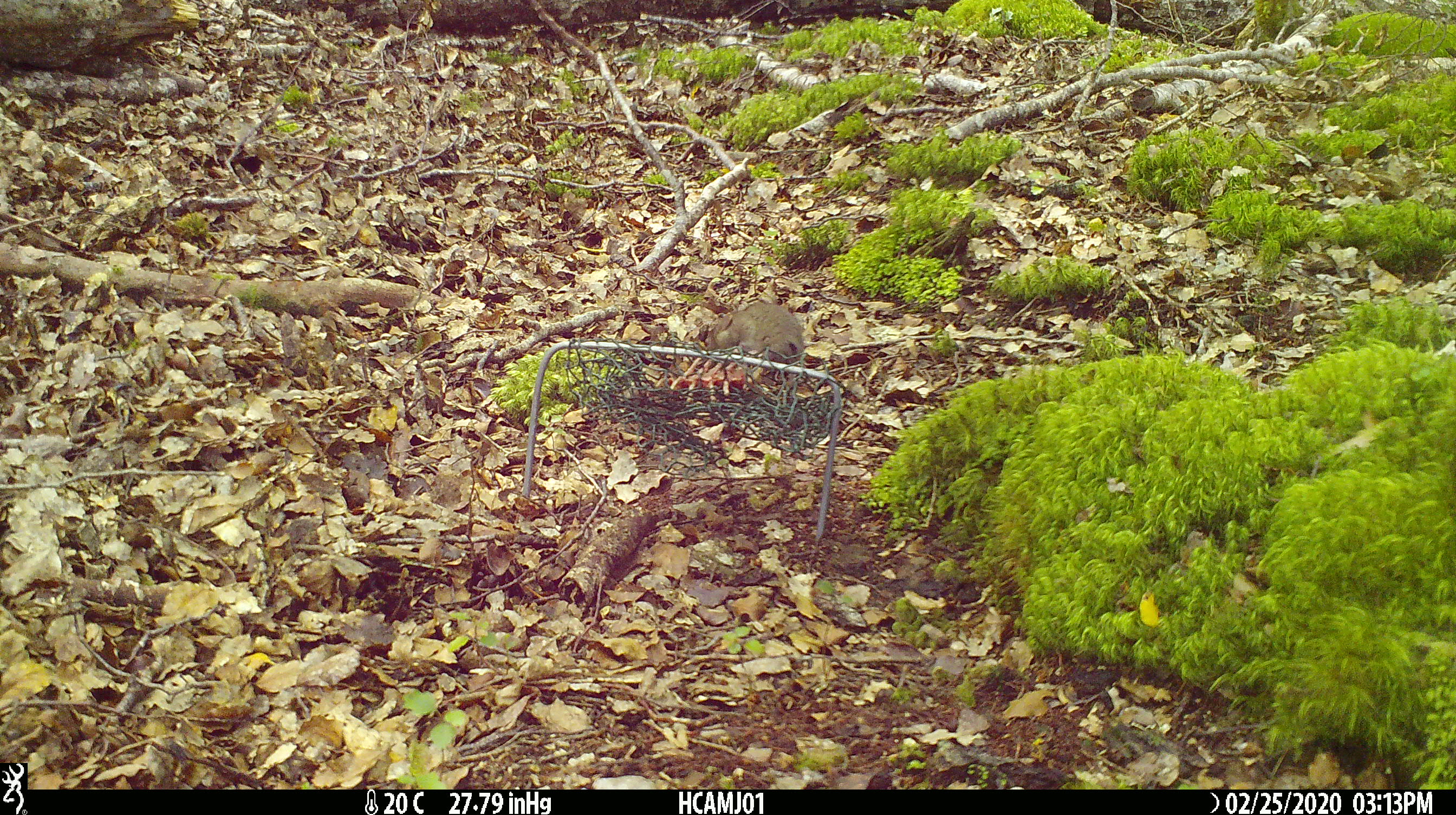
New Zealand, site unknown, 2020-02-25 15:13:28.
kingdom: Animalia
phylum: Chordata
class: Mammalia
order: Rodentia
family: Muridae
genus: Mus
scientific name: Mus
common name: mouse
Mouse (Mus).